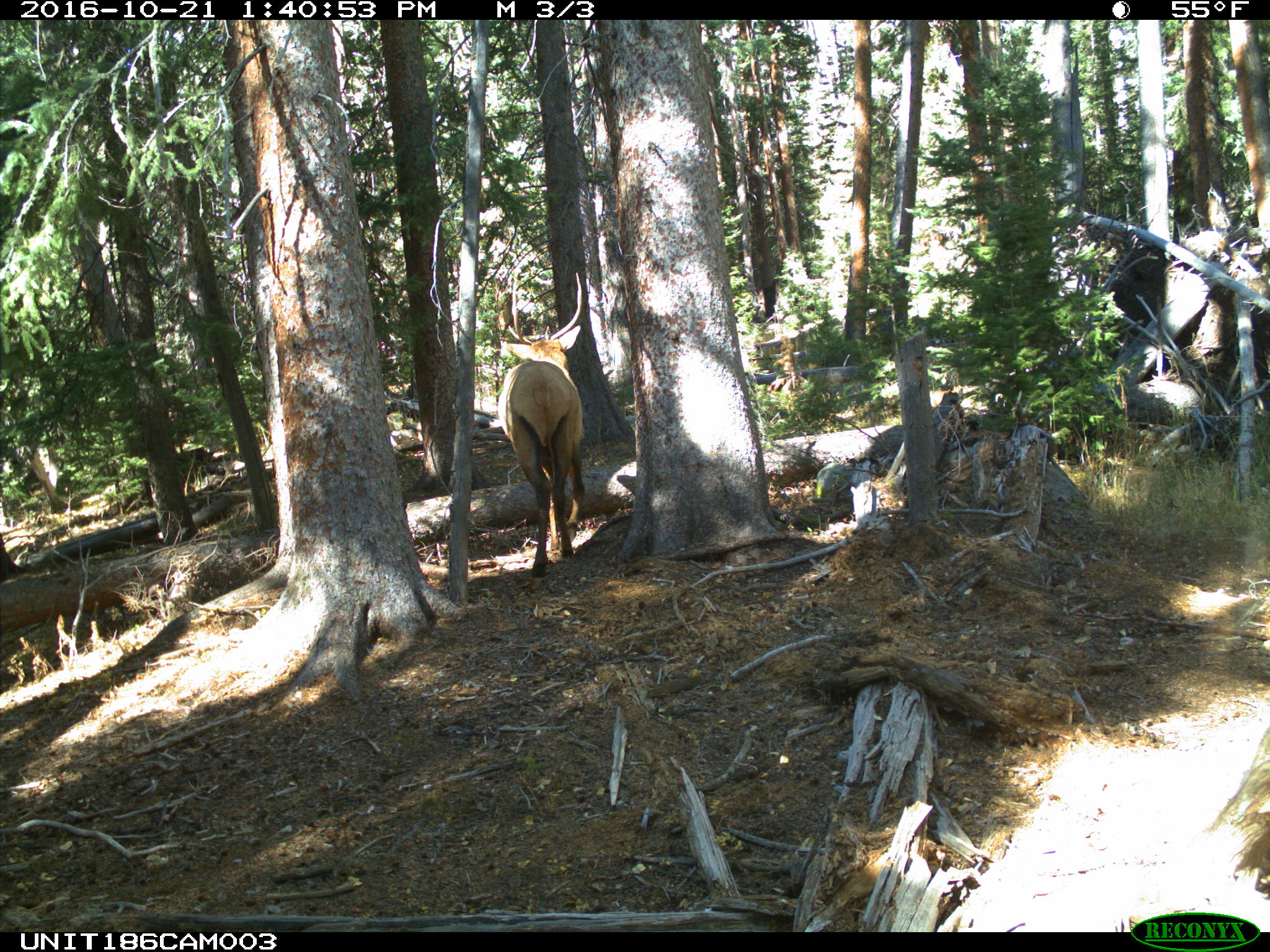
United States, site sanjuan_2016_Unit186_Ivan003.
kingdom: Animalia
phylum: Chordata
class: Mammalia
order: Artiodactyla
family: Cervidae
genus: Cervus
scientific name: Cervus elaphus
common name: red deer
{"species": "Cervus elaphus (red deer)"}